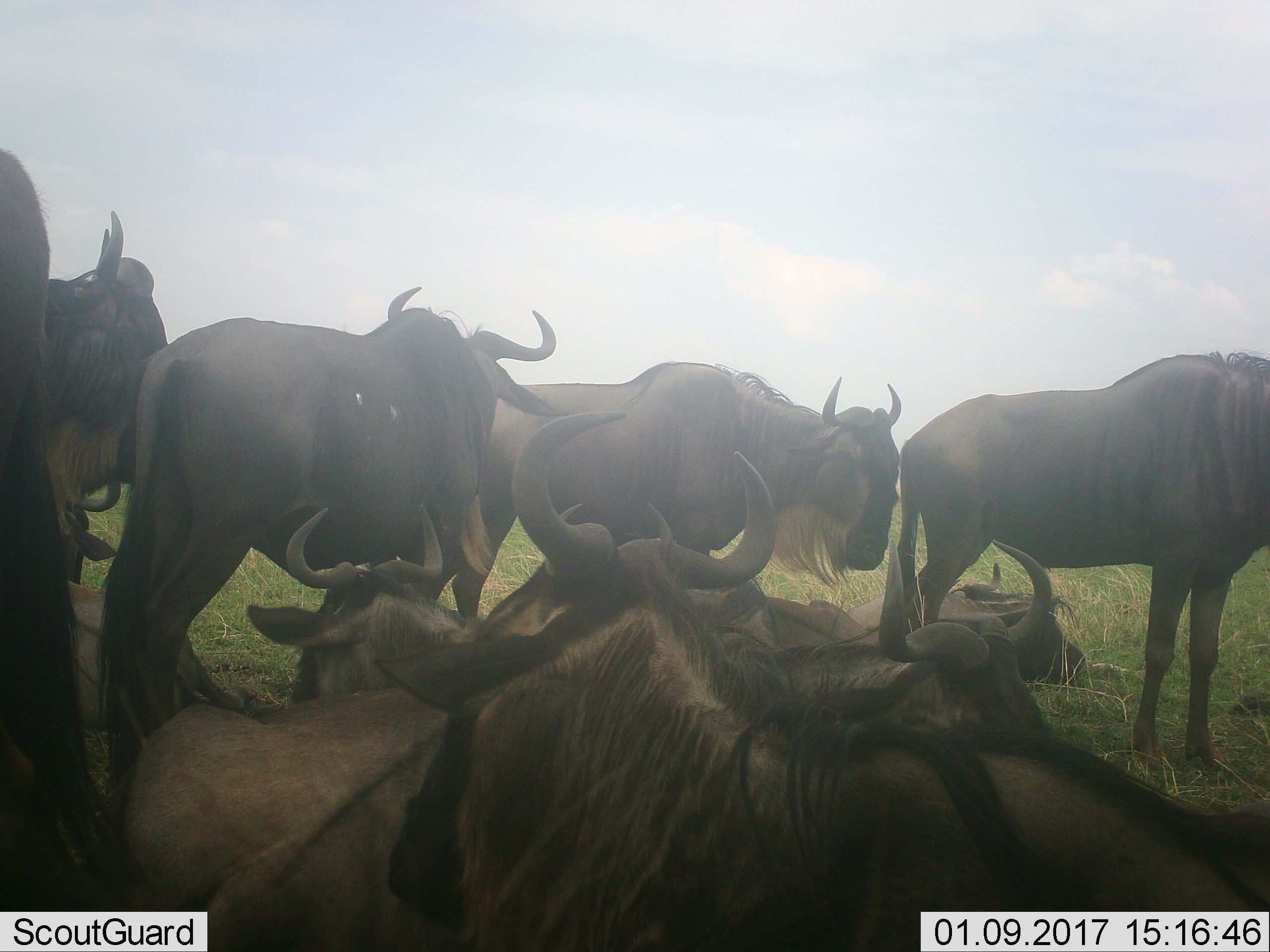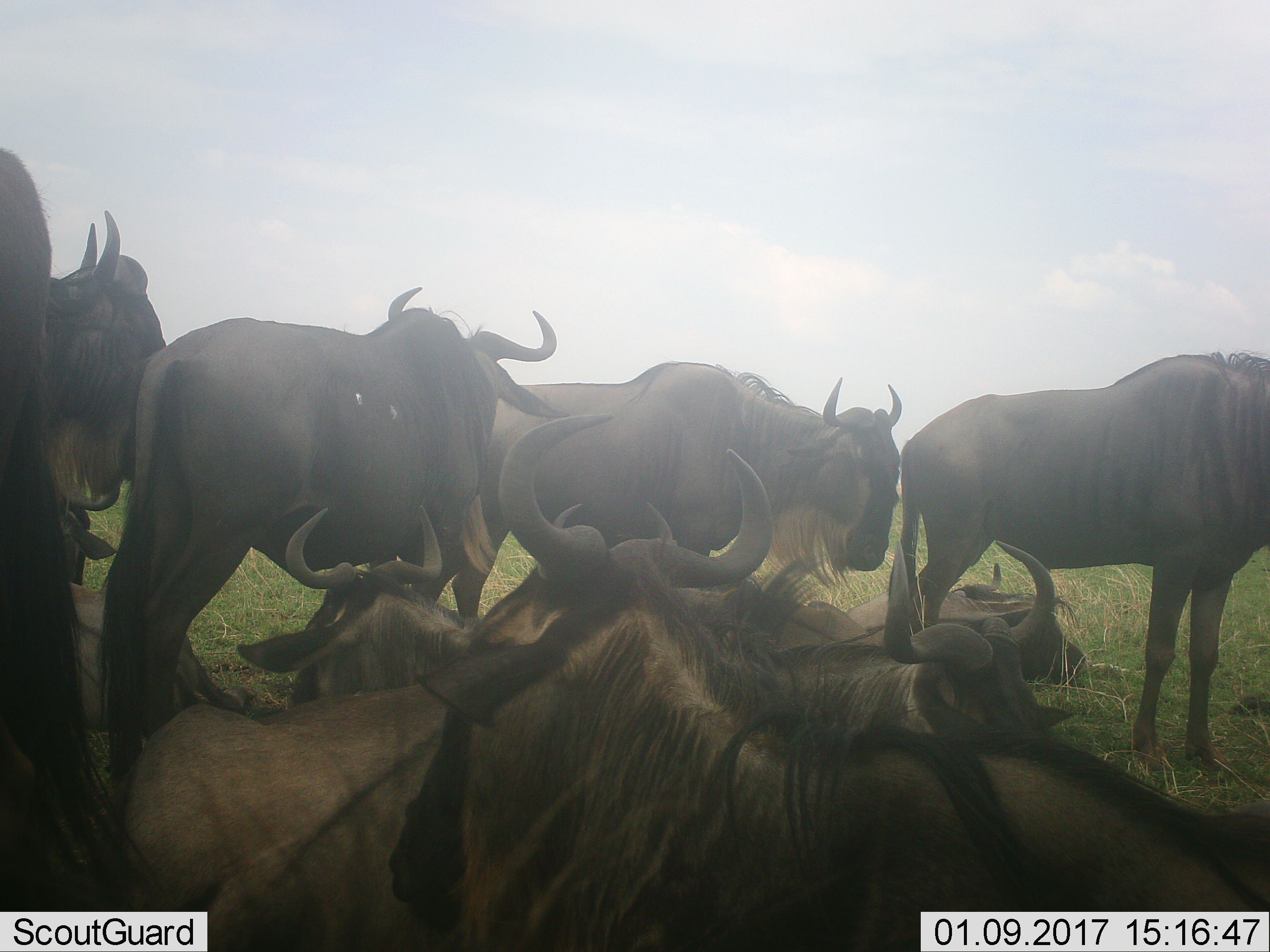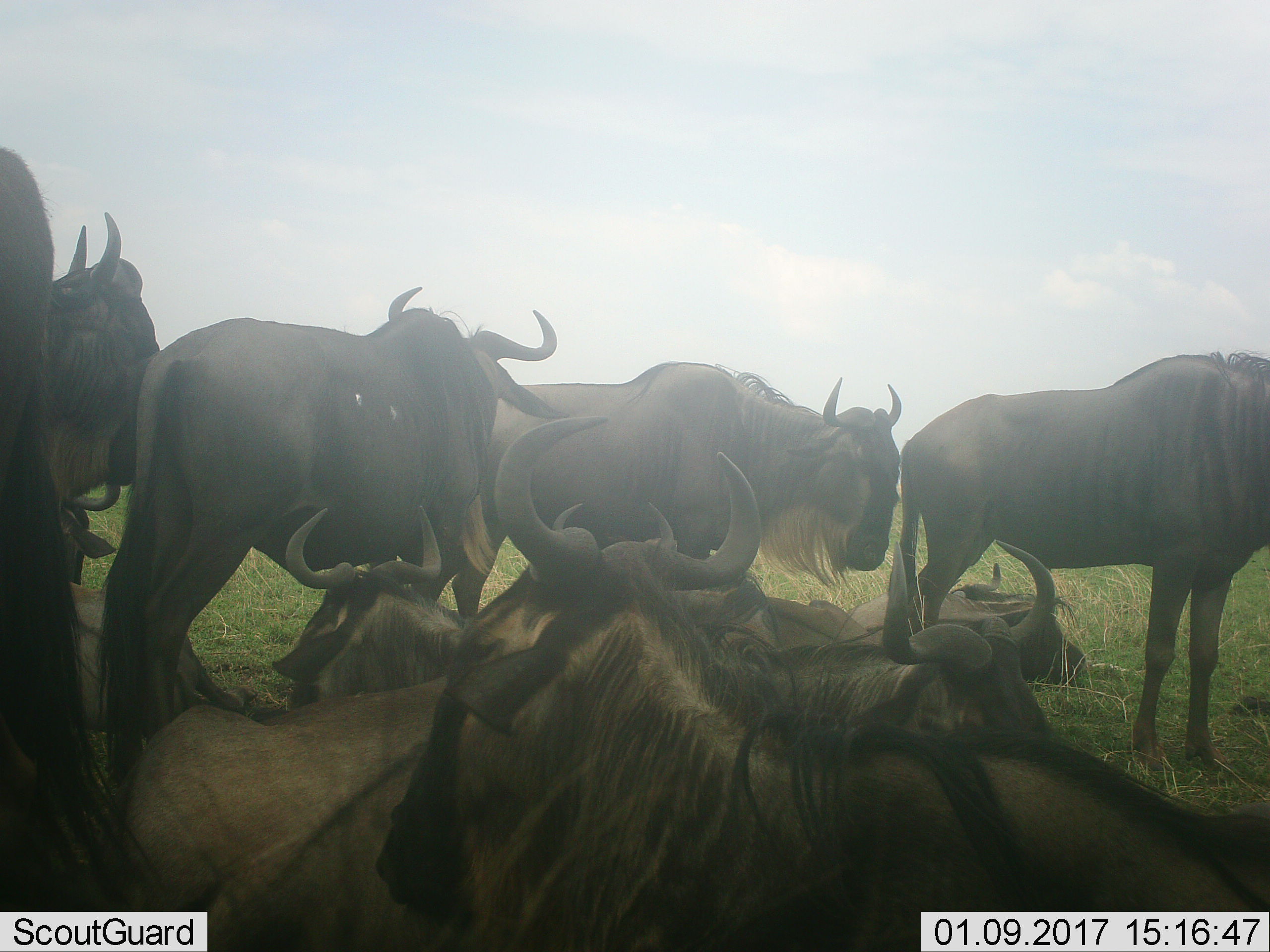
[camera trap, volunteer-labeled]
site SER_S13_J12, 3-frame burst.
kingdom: Animalia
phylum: Chordata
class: Mammalia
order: Artiodactyla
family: Bovidae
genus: Connochaetes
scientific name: Connochaetes taurinus taurinus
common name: blue wildebeest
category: wildebeestblue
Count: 10.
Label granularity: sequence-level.